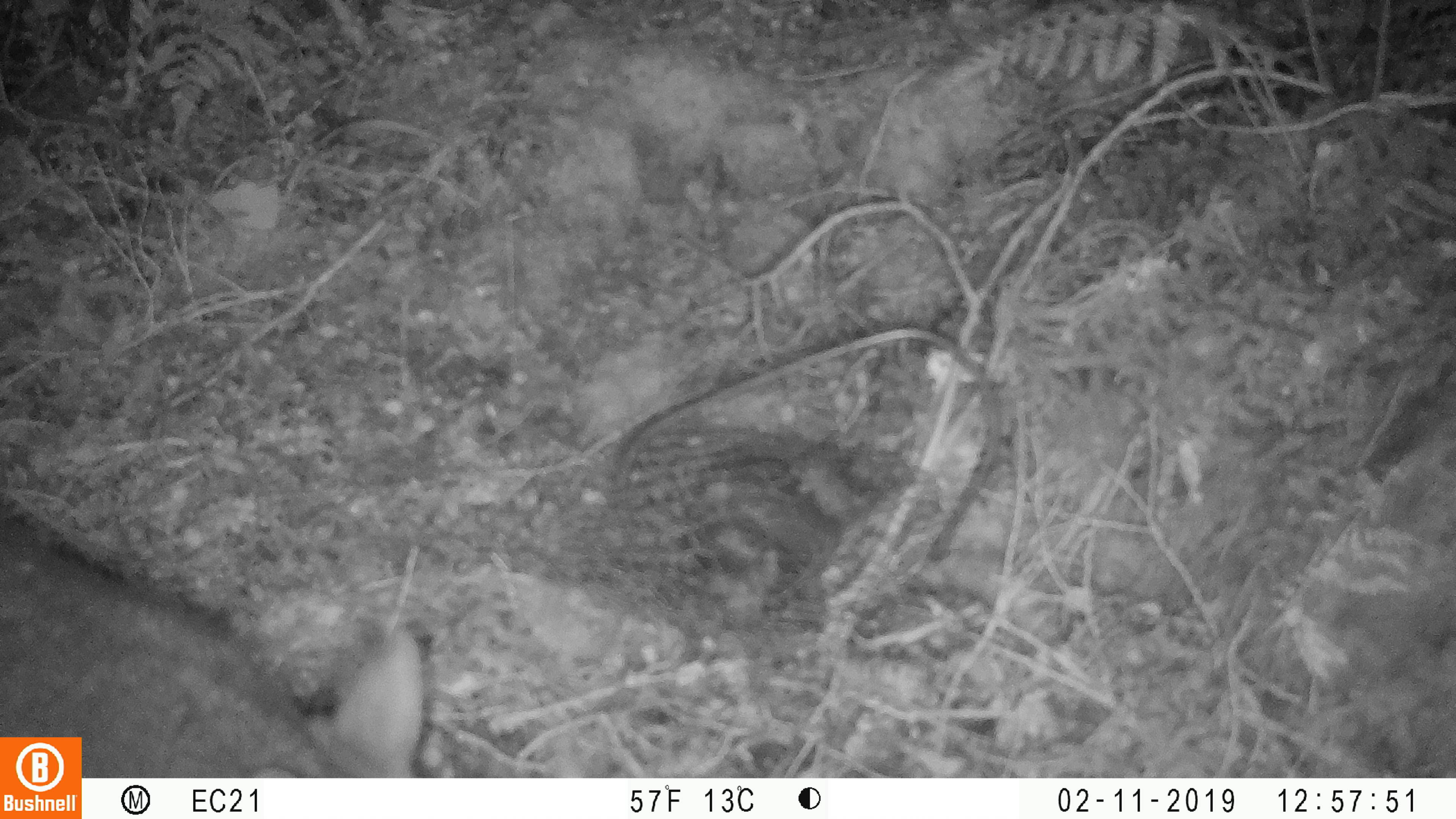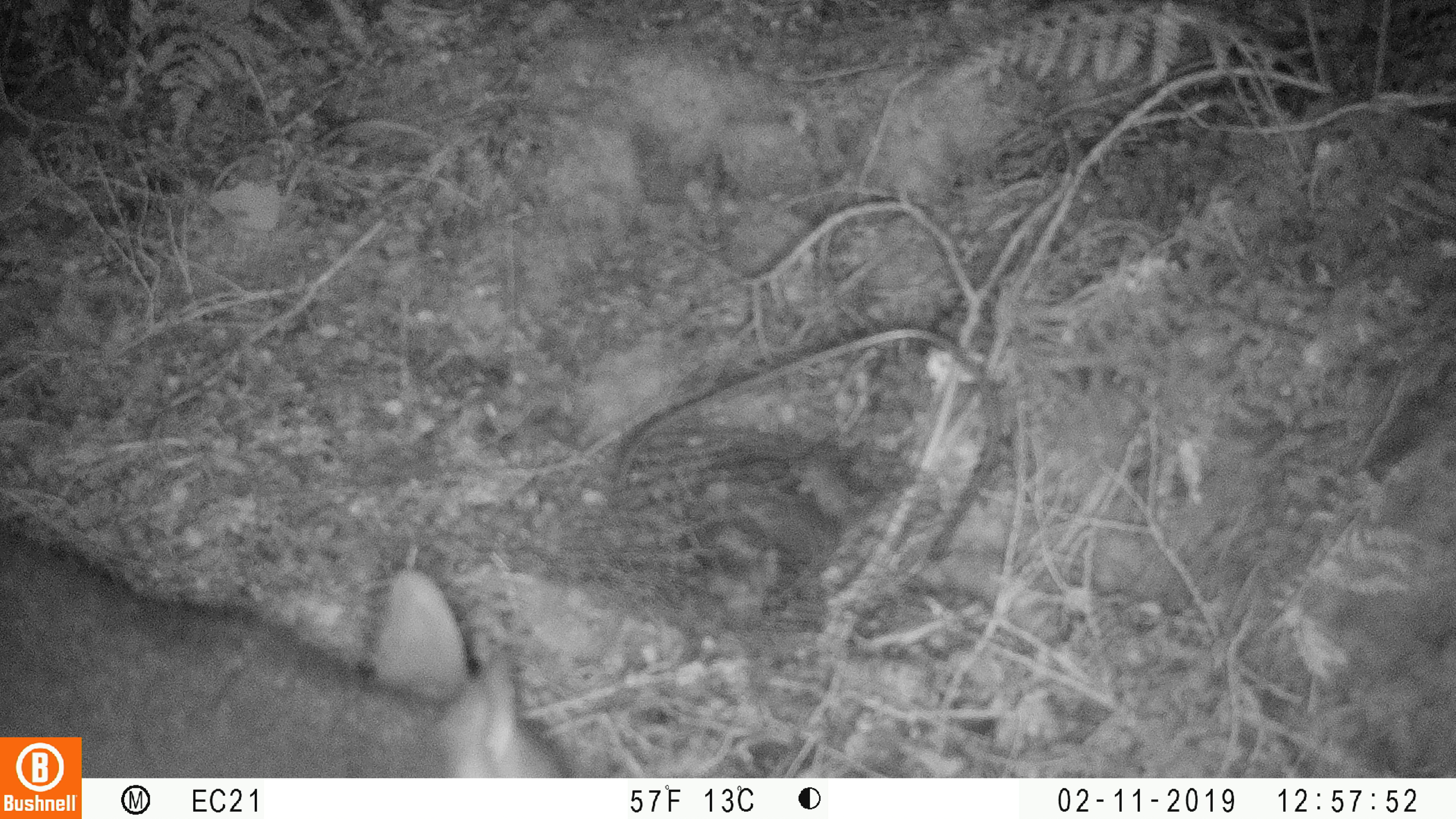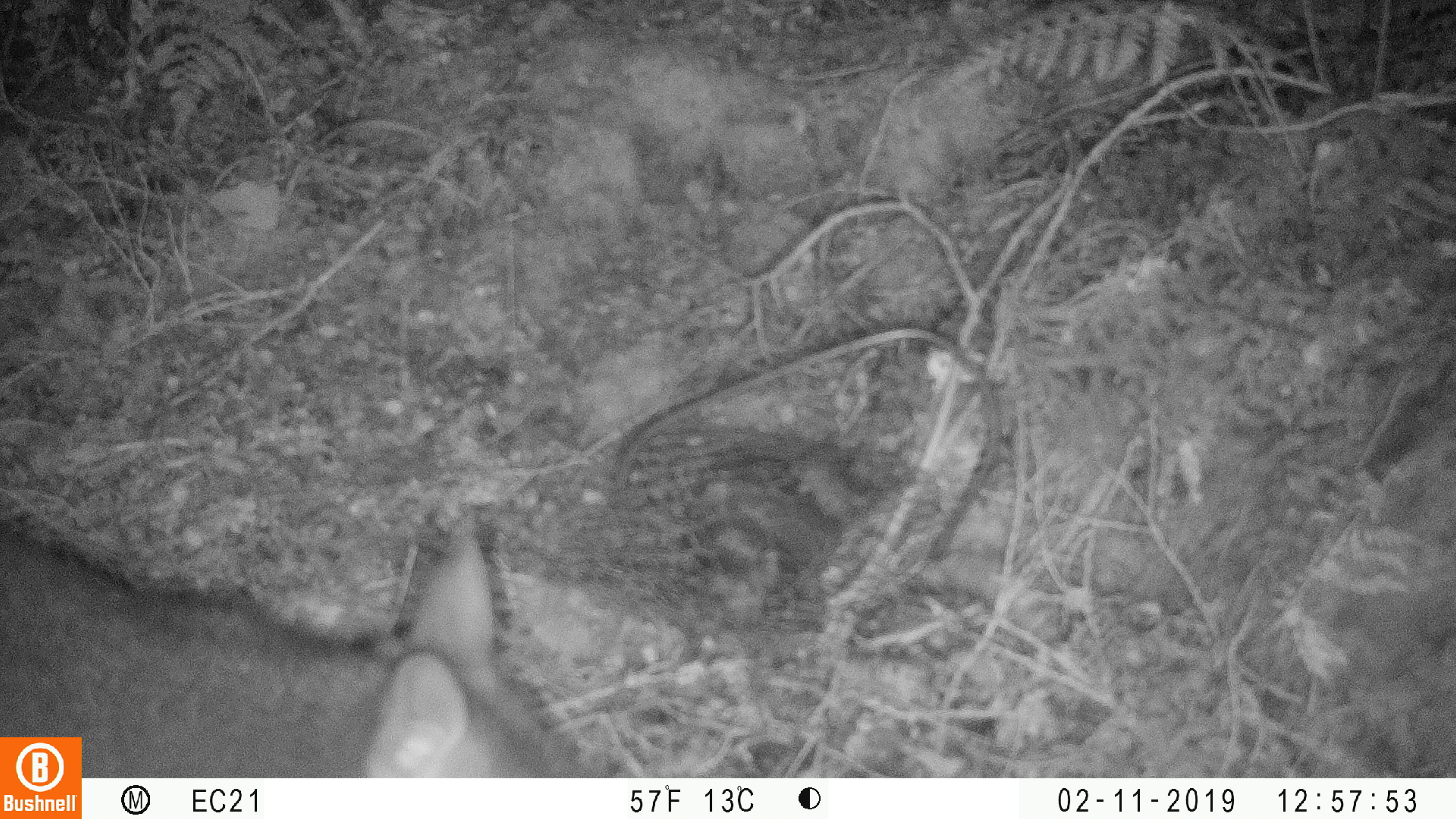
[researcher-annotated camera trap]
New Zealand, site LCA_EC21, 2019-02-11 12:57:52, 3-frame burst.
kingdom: Animalia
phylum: Chordata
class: Mammalia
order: Diprotodontia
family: Phalangeridae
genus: Trichosurus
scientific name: Trichosurus vulpecula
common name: common brushtail possum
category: possum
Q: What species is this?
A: Possum (common brushtail possum) (Trichosurus vulpecula).